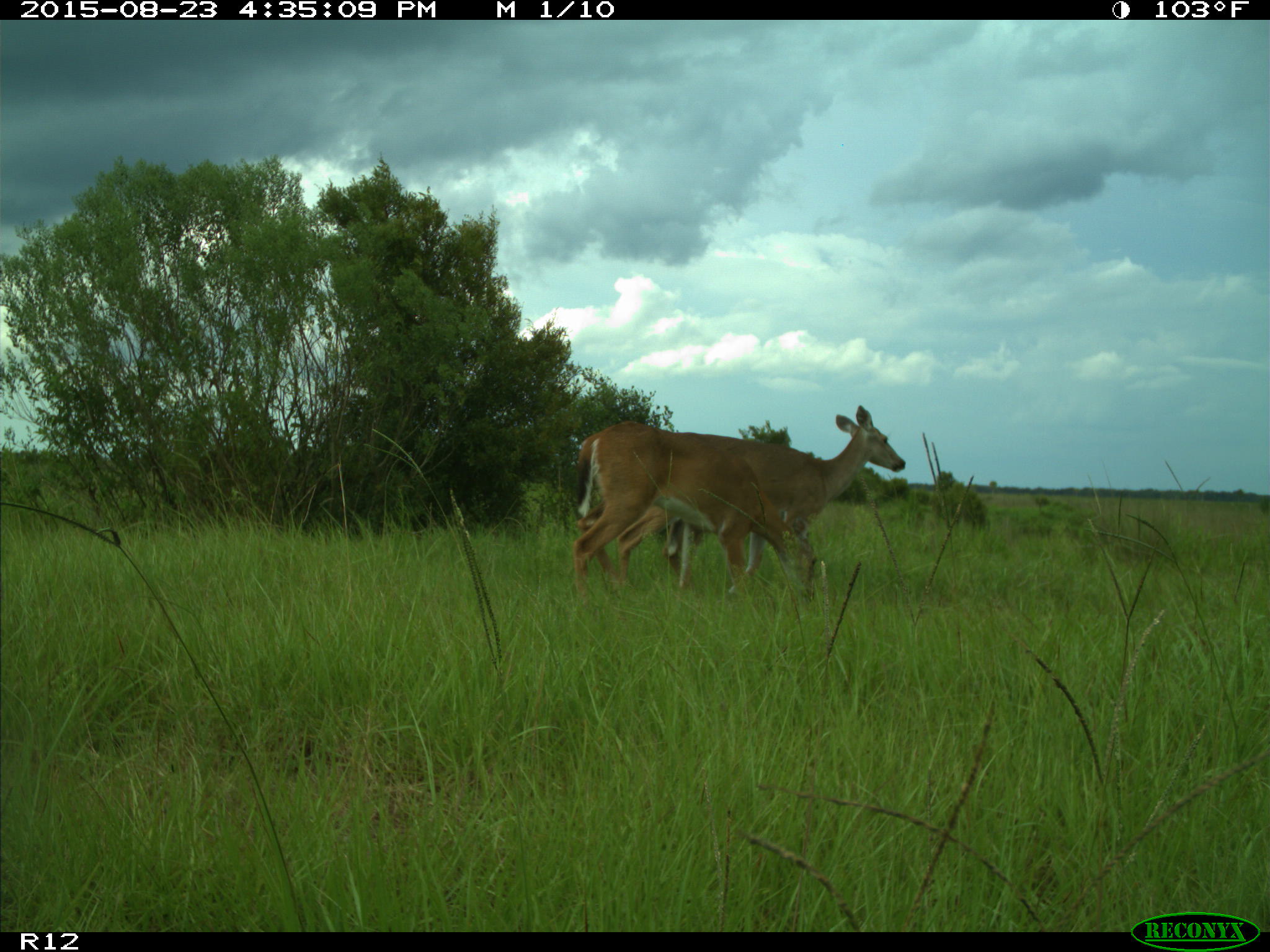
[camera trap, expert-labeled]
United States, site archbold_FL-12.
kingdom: Animalia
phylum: Chordata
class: Mammalia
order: Artiodactyla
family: Cervidae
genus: Odocoileus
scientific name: Odocoileus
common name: deer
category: unidentified deer